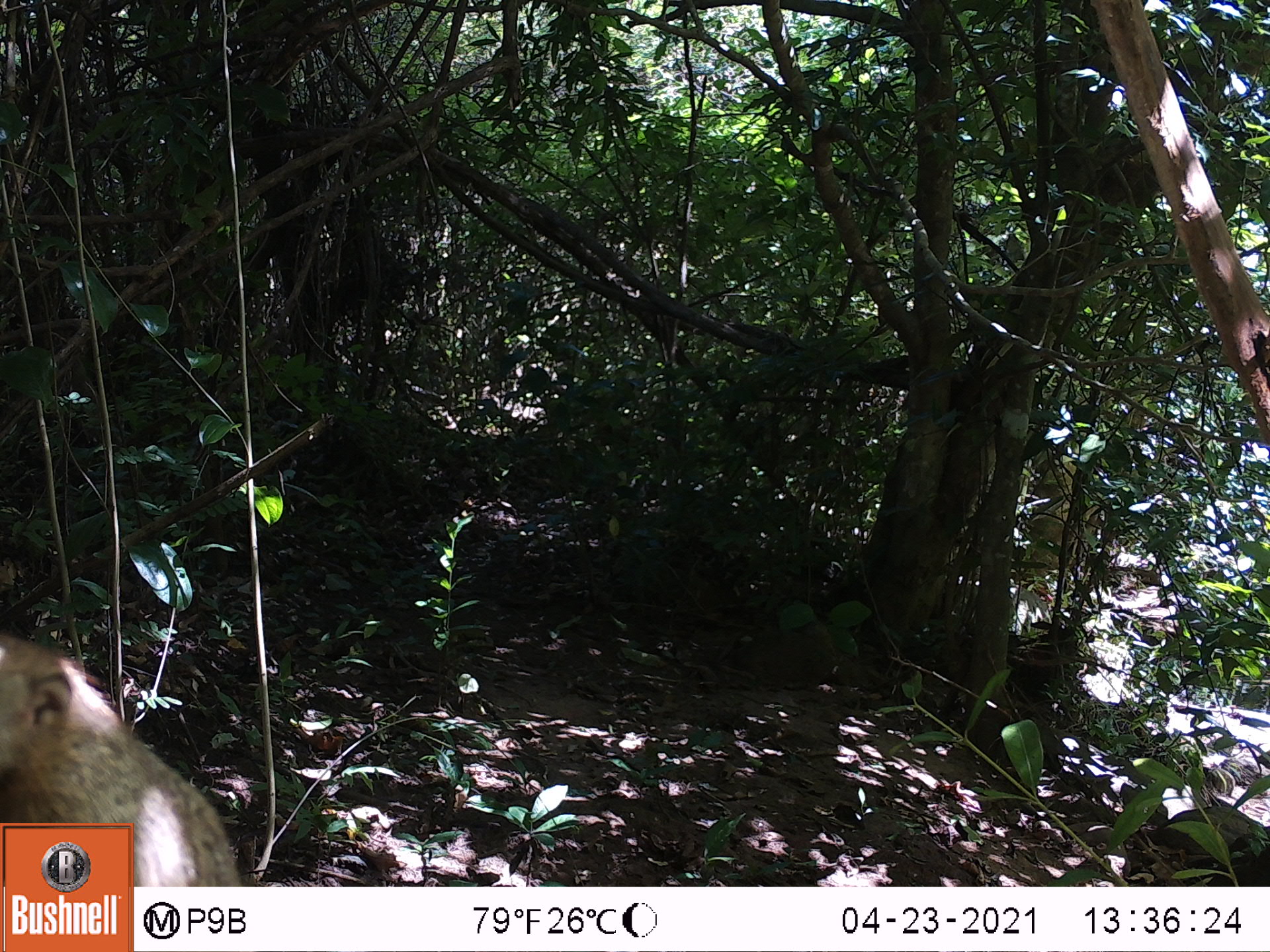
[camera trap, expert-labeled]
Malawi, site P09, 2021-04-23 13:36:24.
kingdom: Animalia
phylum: Chordata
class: Mammalia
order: Rodentia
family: Sciuridae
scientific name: Sciuridae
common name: squirrel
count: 1